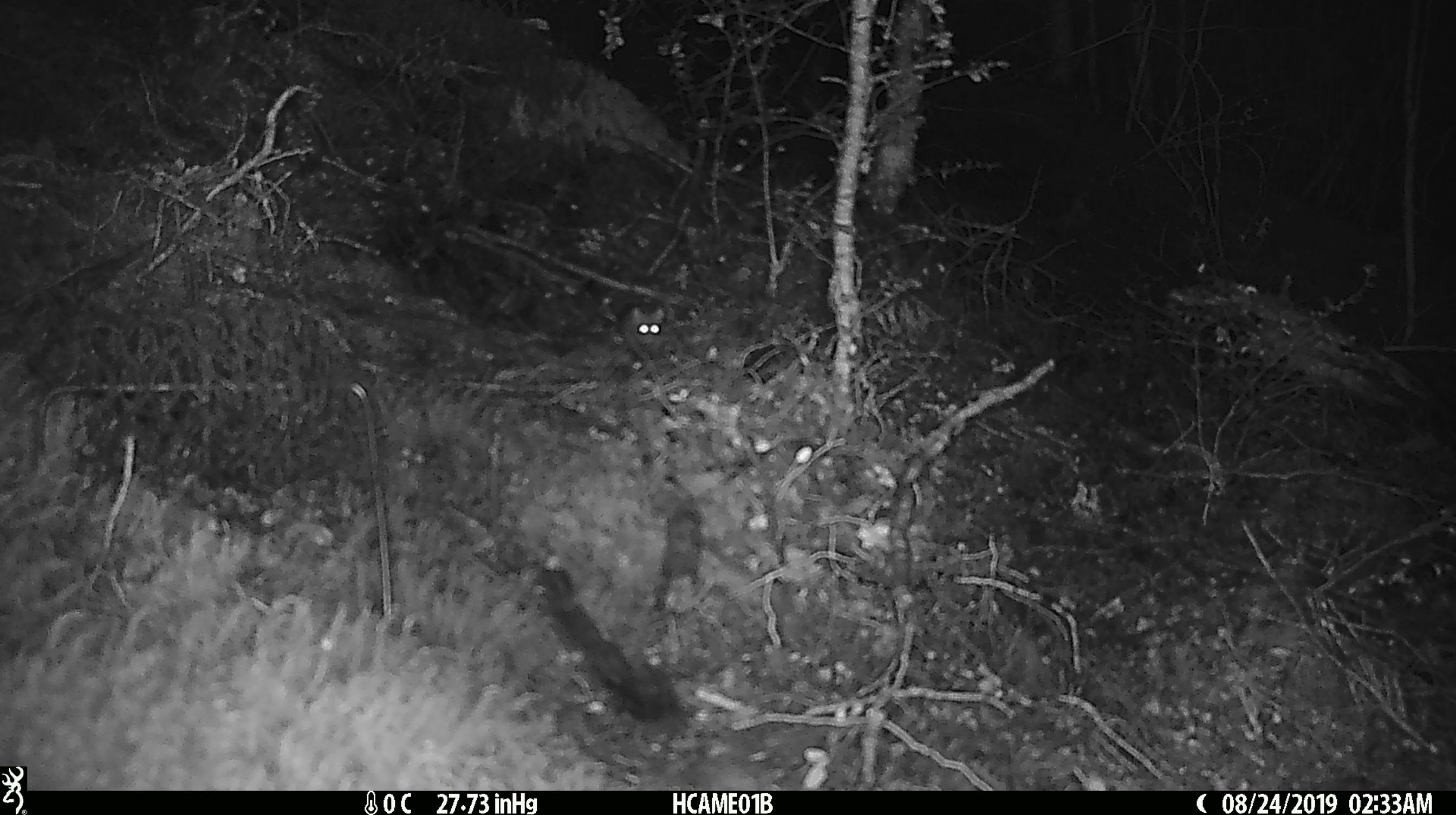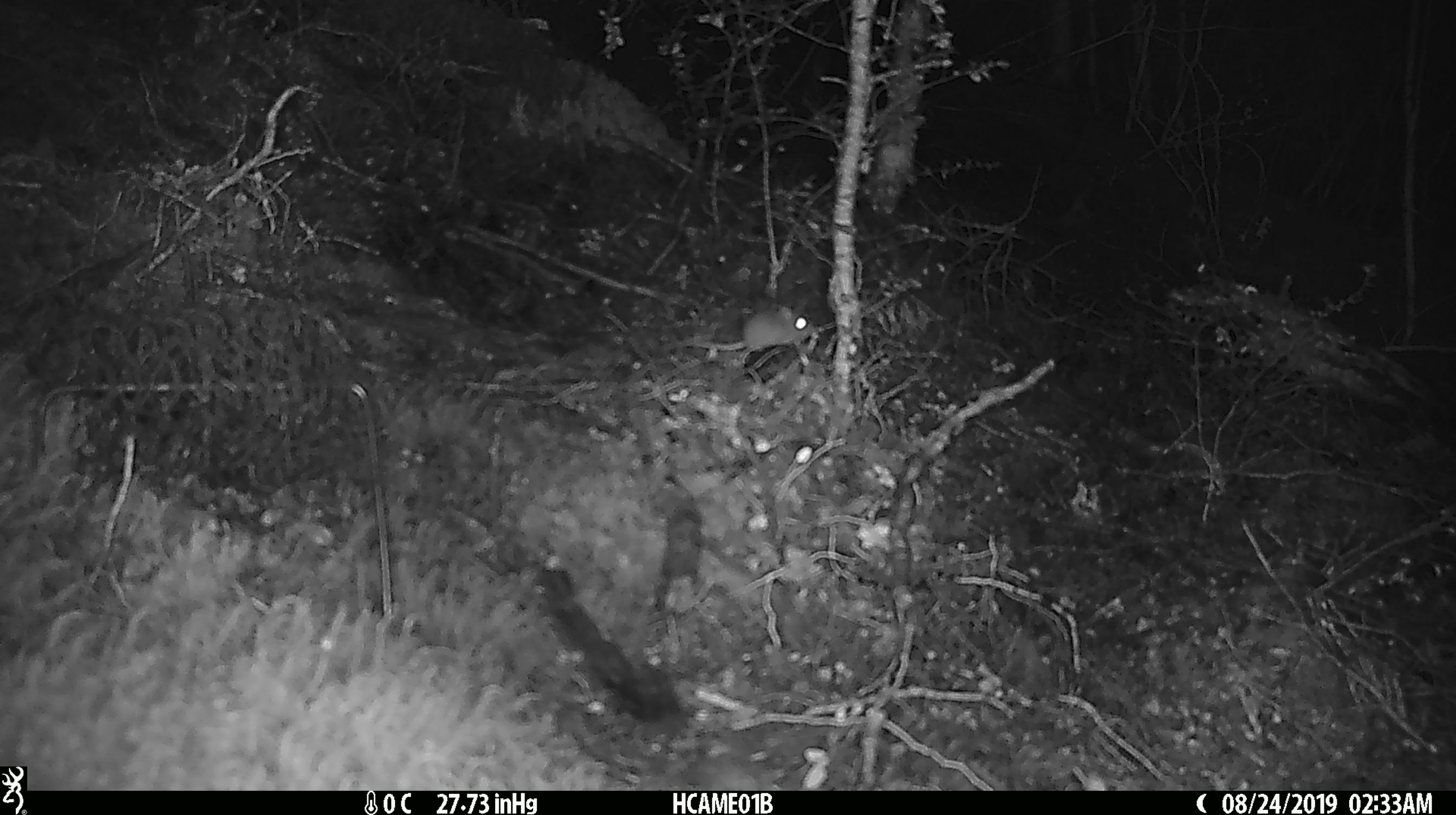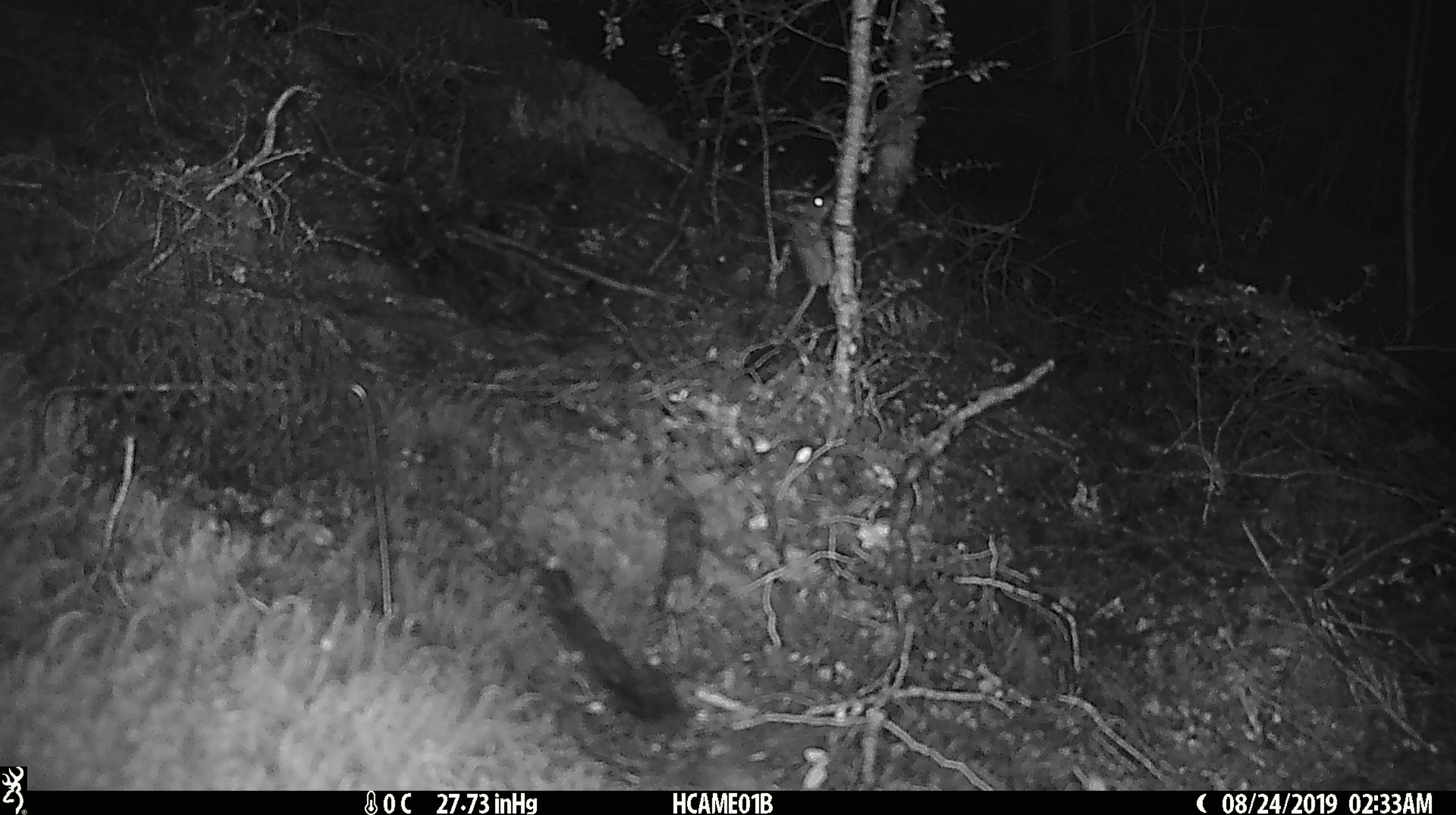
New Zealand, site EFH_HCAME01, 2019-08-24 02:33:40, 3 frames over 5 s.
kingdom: Animalia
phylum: Chordata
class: Mammalia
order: Rodentia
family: Muridae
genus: Mus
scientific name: Mus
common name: mouse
Mouse (Mus).